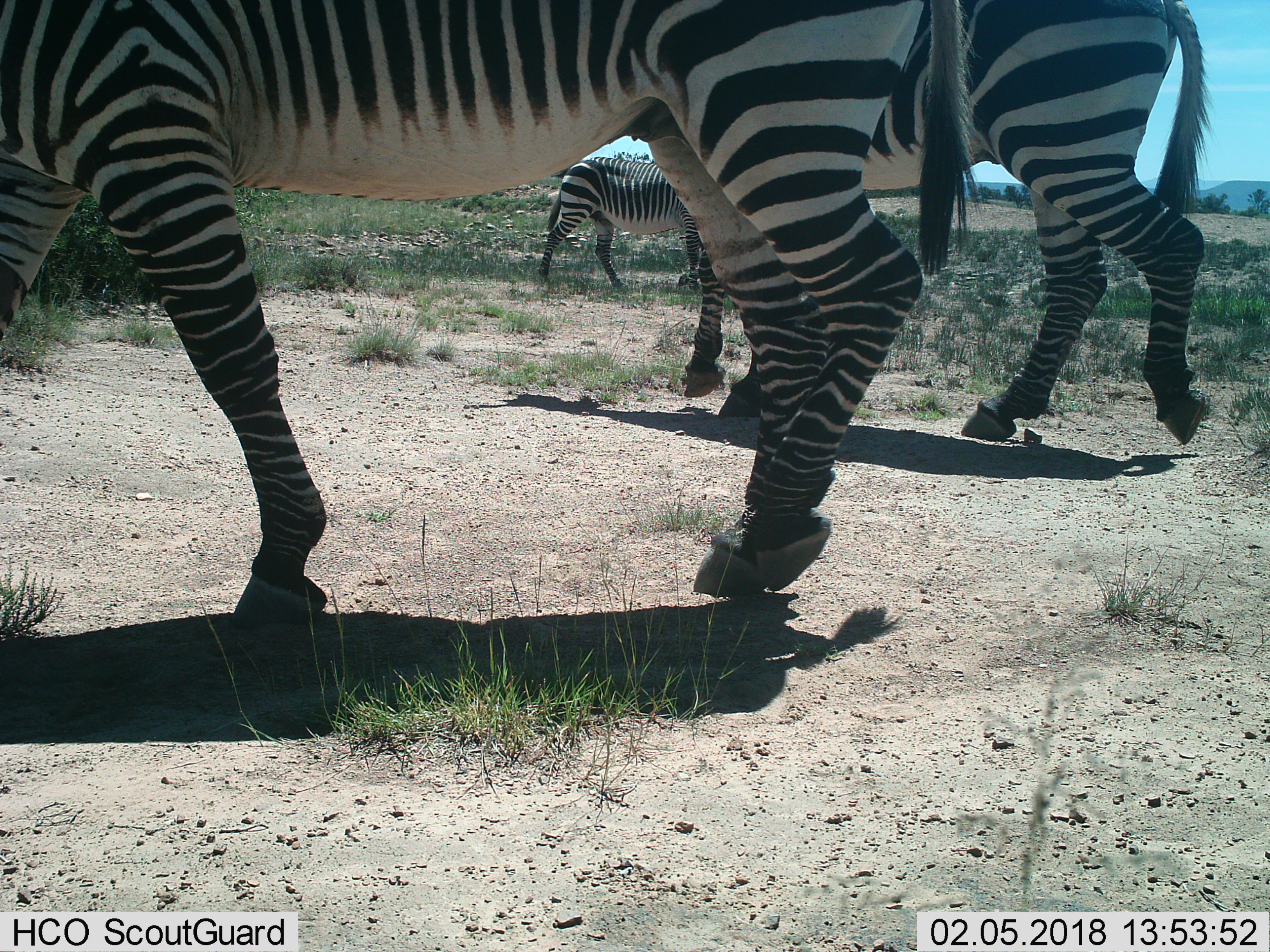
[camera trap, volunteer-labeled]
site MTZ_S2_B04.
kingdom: Animalia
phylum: Chordata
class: Mammalia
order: Perissodactyla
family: Equidae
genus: Equus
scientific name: Equus zebra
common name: mountain zebra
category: zebramountain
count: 3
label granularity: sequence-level